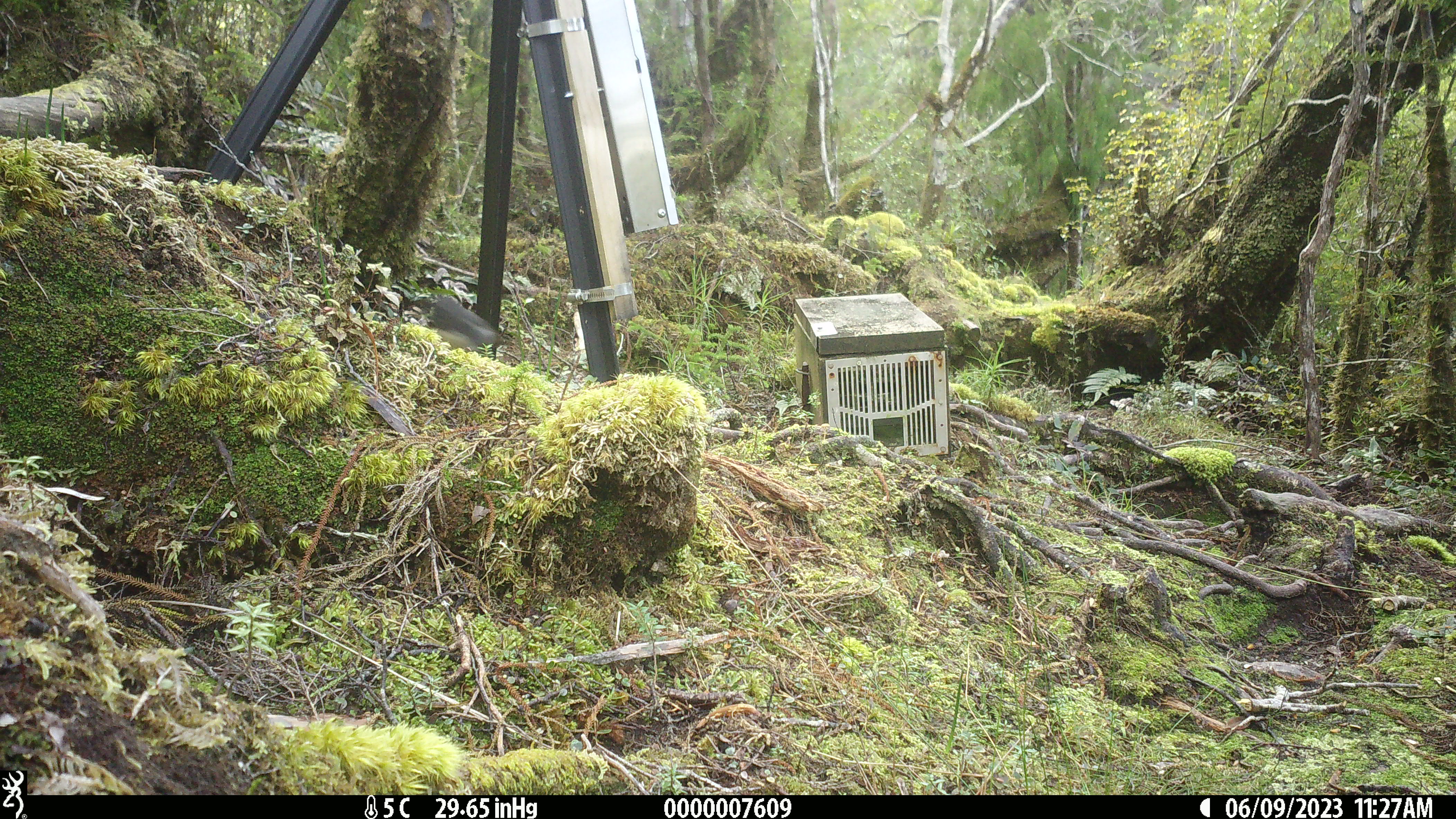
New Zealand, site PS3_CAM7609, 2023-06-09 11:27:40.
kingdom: Animalia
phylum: Chordata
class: Aves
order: Passeriformes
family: Petroicidae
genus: Petroica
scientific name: Petroica australis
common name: new zealand robin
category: robin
Robin (new zealand robin) (Petroica australis).